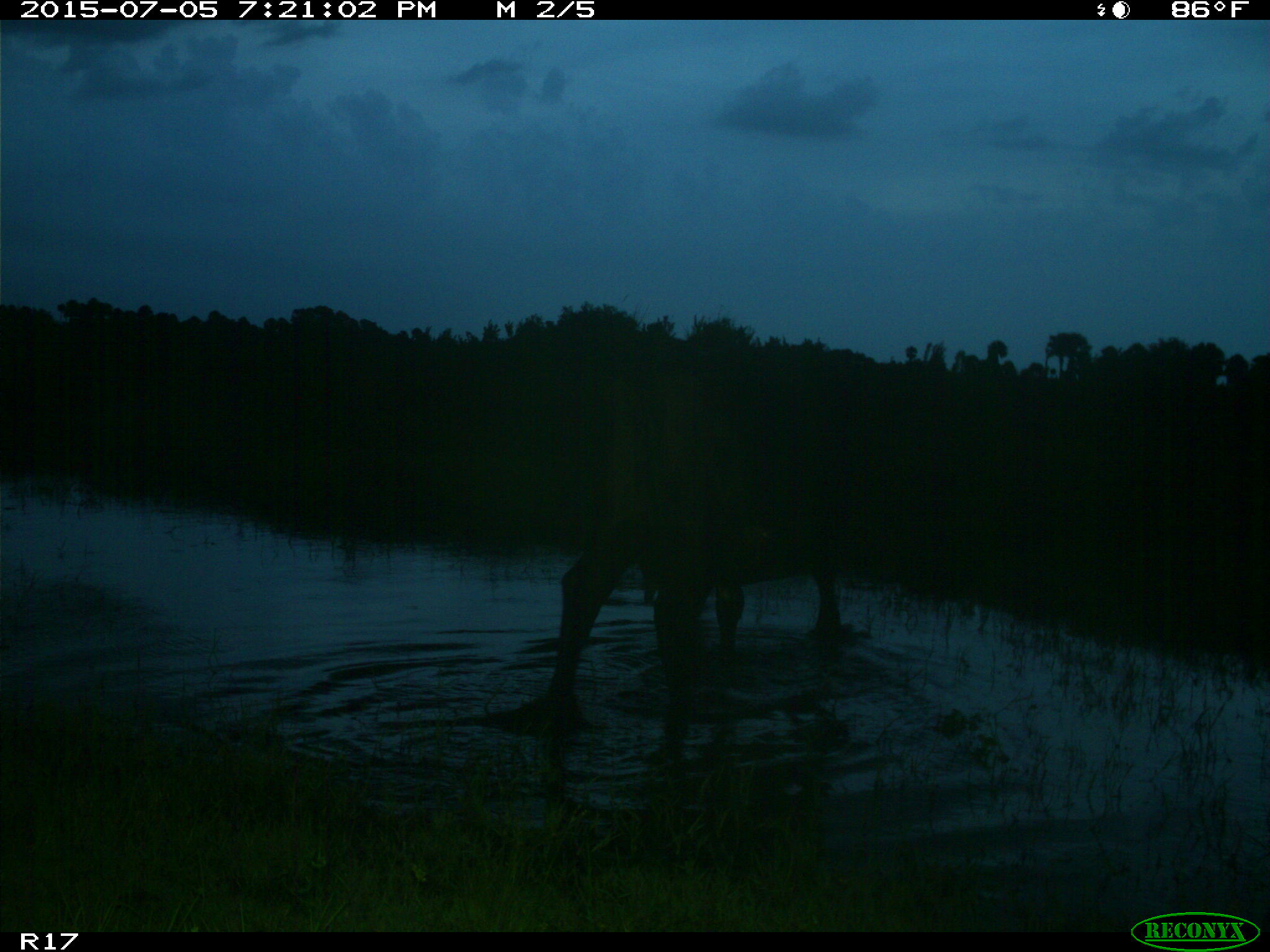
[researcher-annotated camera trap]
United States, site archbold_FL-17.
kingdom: Animalia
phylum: Chordata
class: Mammalia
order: Artiodactyla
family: Bovidae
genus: Bos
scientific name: Bos taurus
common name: domestic cow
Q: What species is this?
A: Bos taurus (domestic cow).